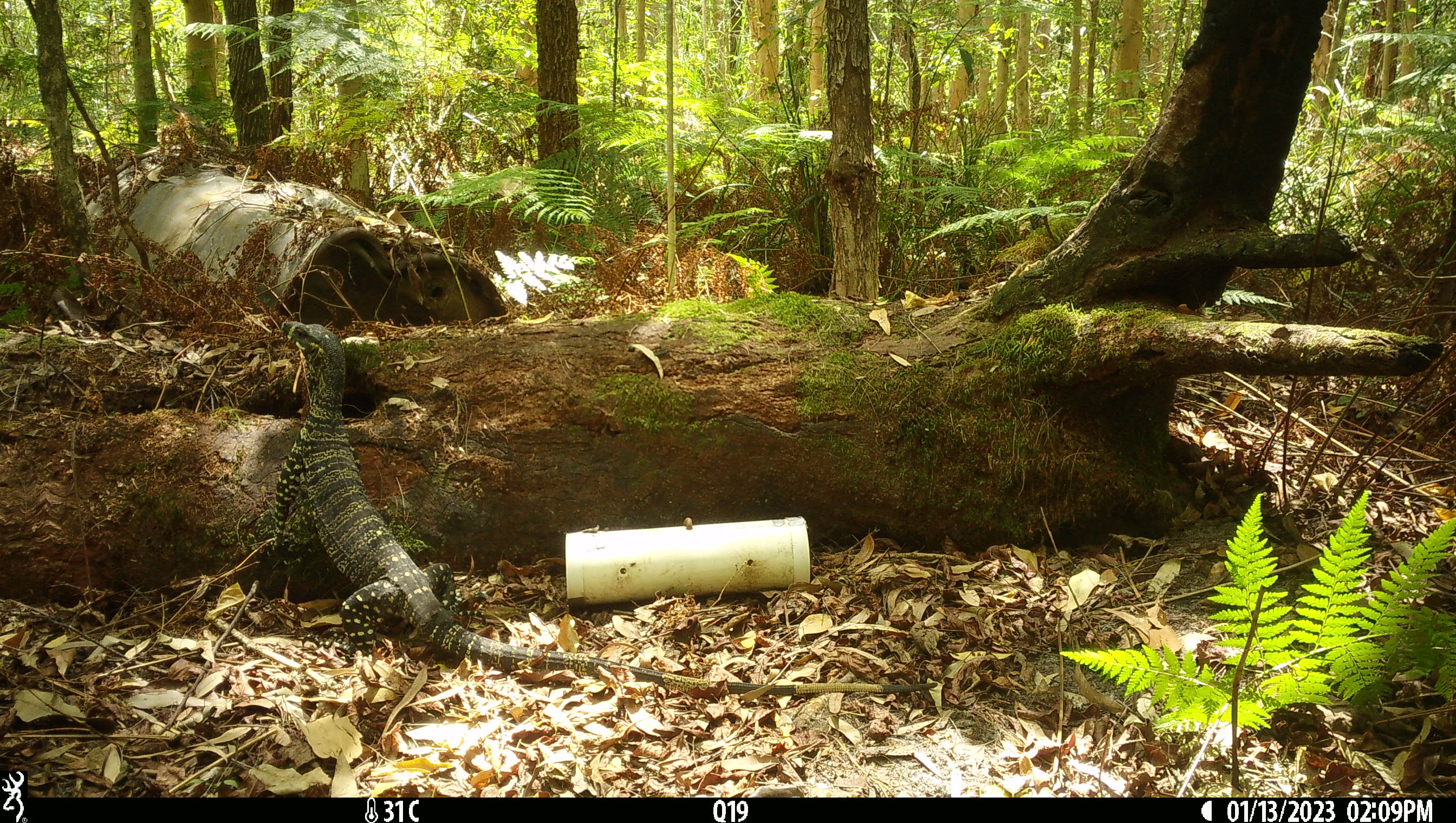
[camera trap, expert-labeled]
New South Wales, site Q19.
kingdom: Animalia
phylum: Chordata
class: Reptilia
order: Squamata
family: Varanidae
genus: Varanus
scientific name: Varanus varius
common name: lace monitor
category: goanna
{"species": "goanna (lace monitor) (Varanus varius)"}